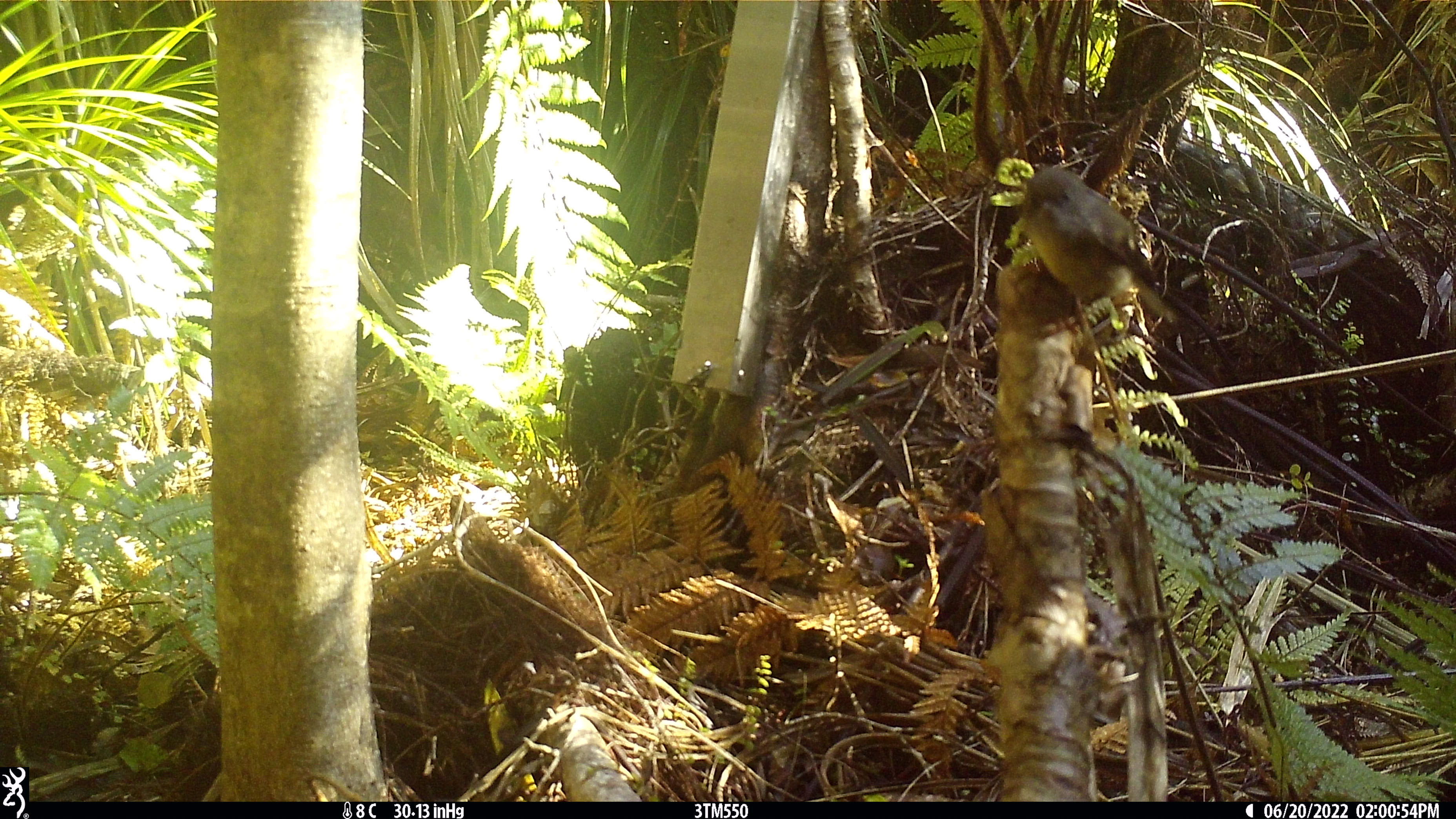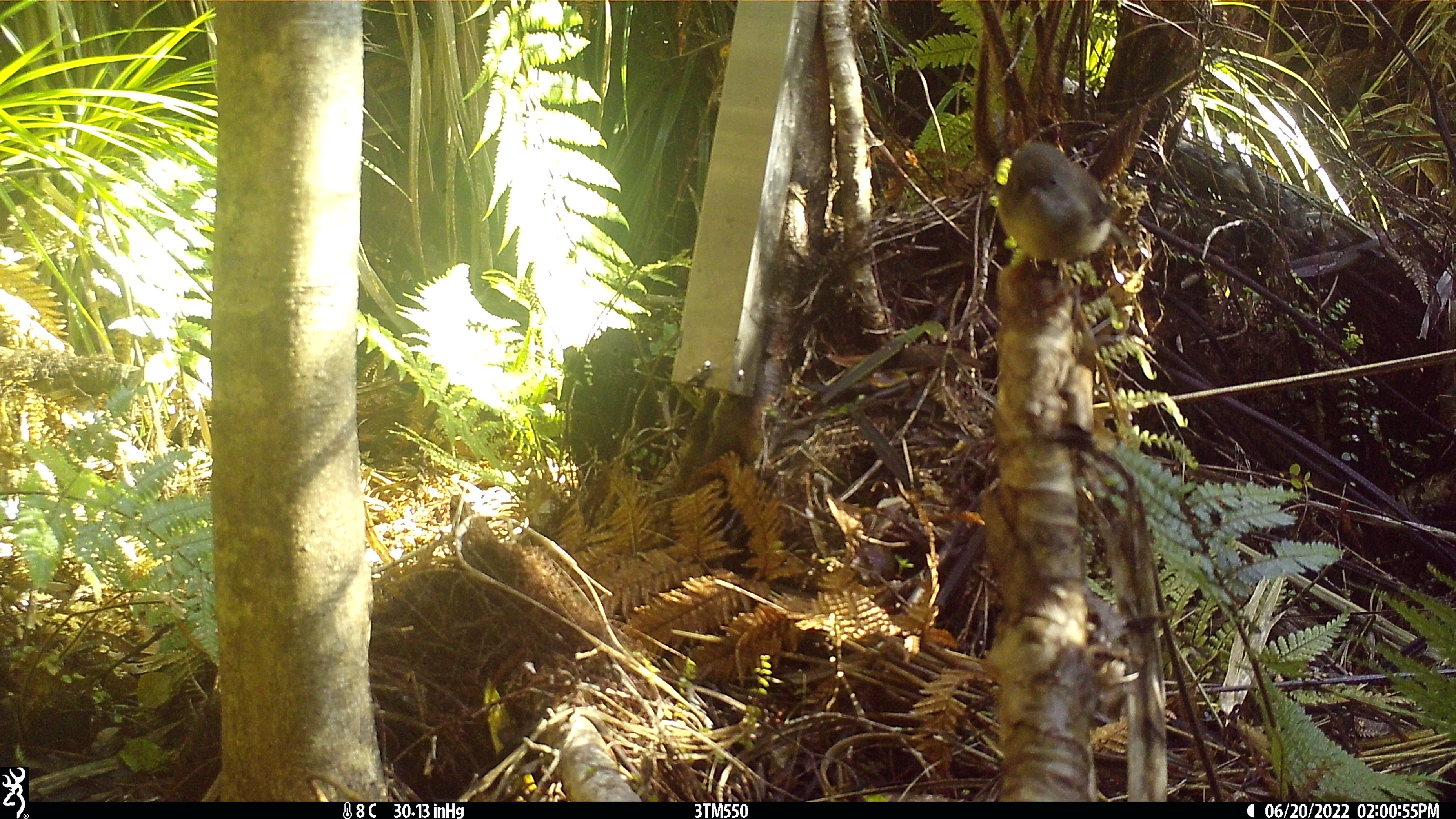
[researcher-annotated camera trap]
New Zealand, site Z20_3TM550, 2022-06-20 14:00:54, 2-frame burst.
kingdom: Animalia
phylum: Chordata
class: Aves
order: Passeriformes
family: Petroicidae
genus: Petroica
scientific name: Petroica macrocephala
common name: tomtit